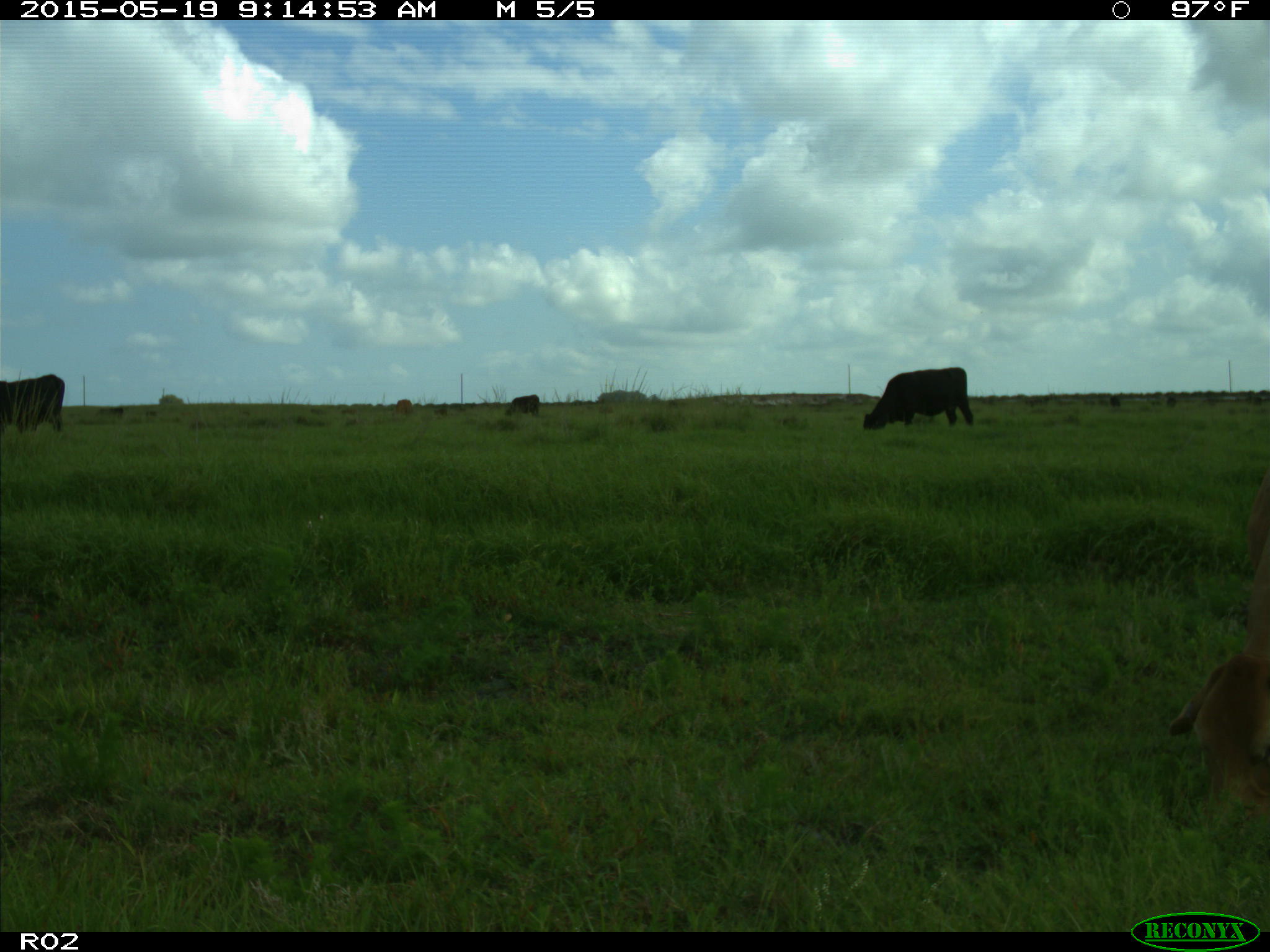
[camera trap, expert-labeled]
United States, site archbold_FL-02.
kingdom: Animalia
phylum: Chordata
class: Mammalia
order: Artiodactyla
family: Bovidae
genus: Bos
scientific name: Bos taurus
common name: domestic cow